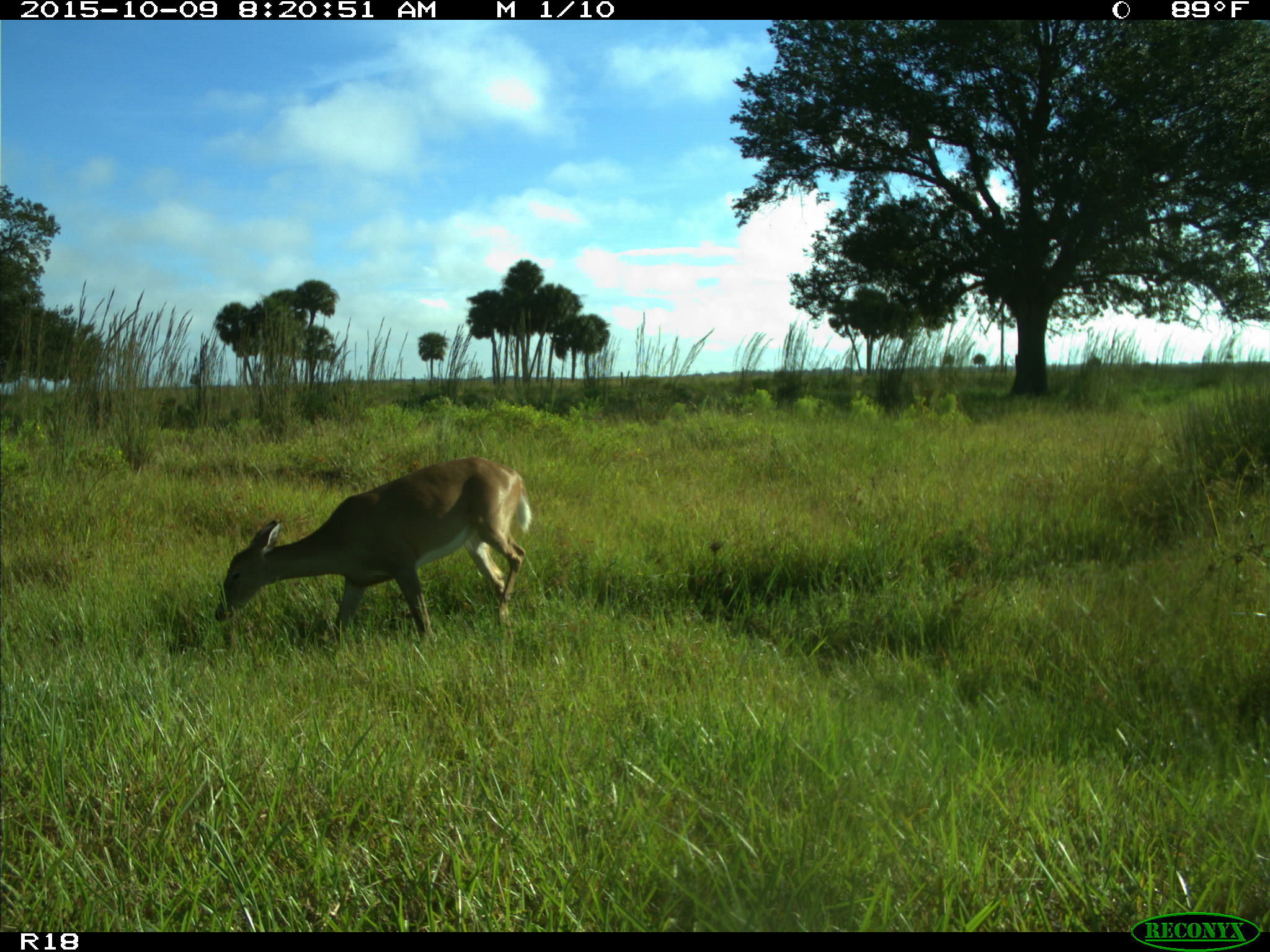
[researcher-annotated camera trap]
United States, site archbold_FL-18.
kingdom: Animalia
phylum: Chordata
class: Mammalia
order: Artiodactyla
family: Cervidae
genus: Odocoileus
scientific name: Odocoileus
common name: deer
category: unidentified deer